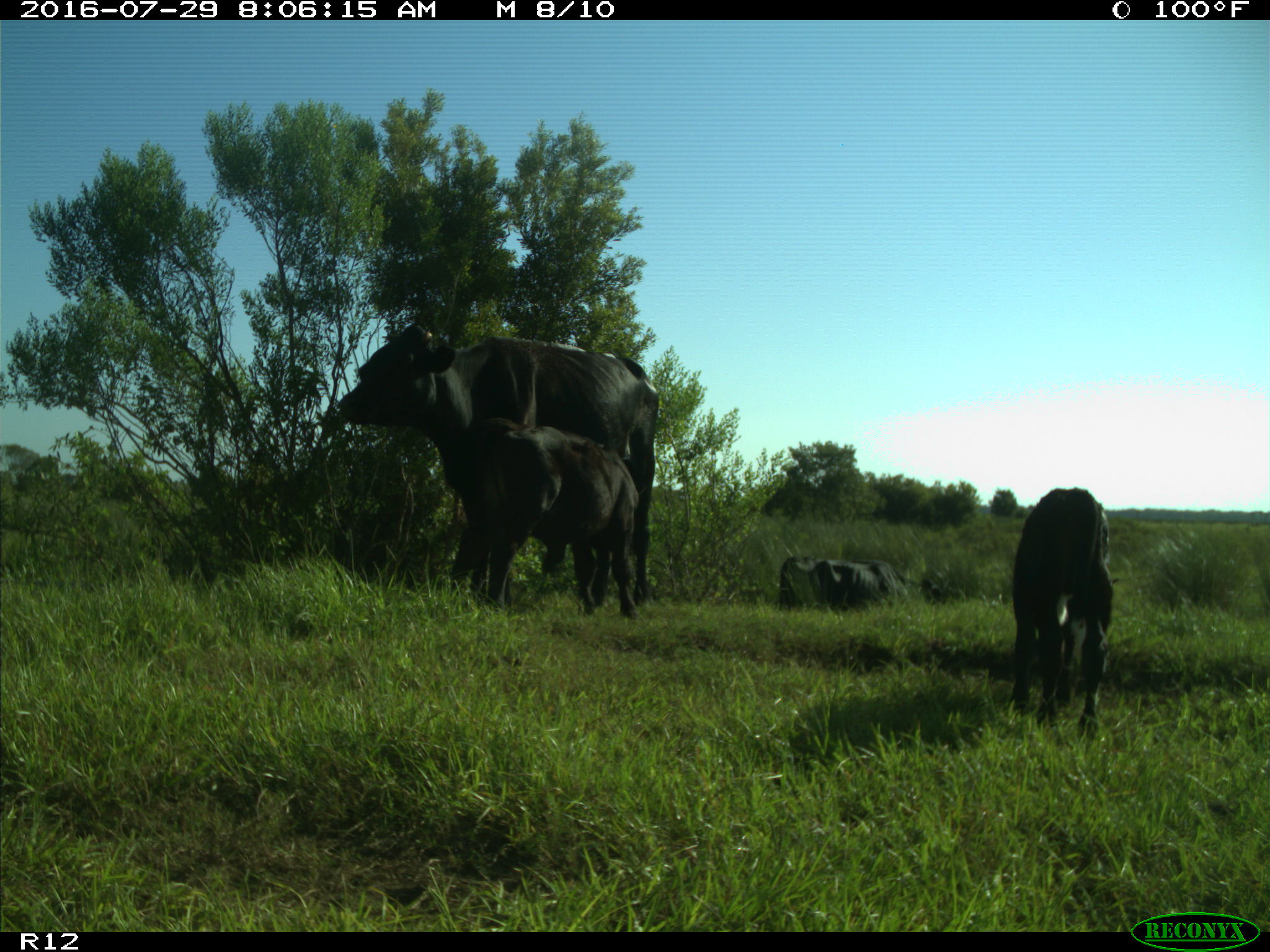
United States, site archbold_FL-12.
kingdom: Animalia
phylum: Chordata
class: Mammalia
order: Artiodactyla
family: Bovidae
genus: Bos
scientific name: Bos taurus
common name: domestic cow